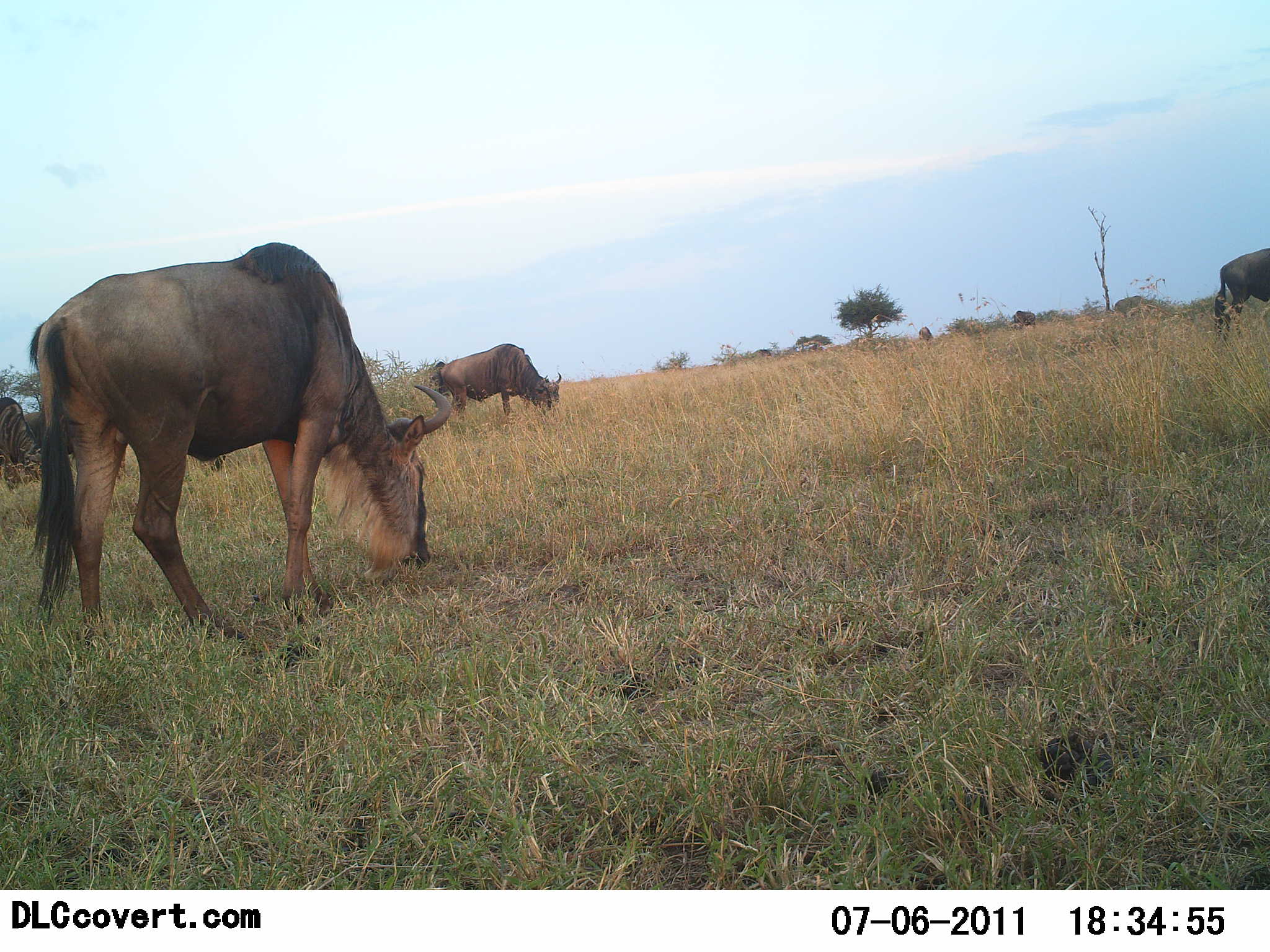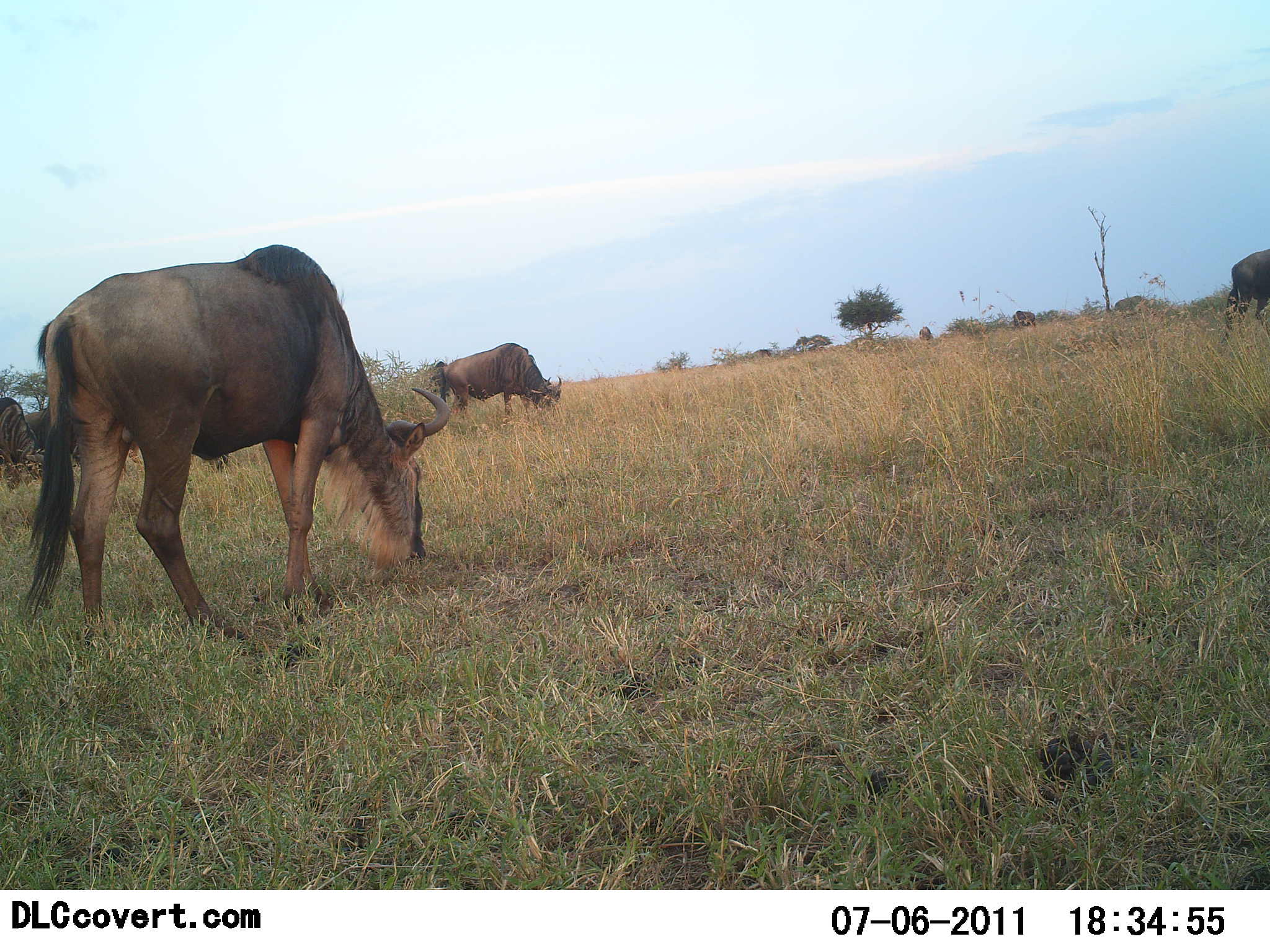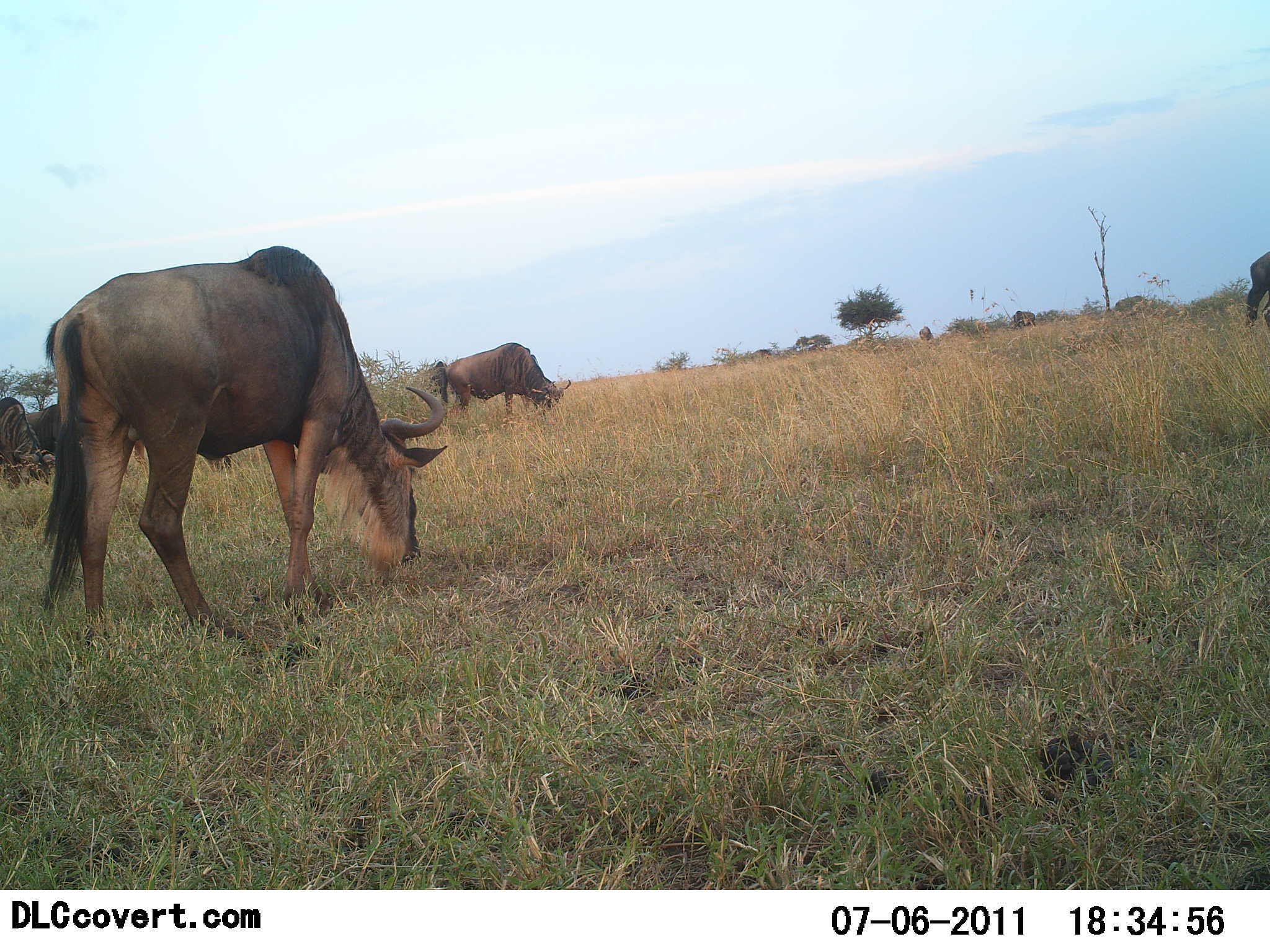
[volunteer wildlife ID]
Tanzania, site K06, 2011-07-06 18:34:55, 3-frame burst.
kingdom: Animalia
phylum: Chordata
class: Mammalia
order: Artiodactyla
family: Bovidae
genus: Connochaetes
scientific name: Connochaetes taurinus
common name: blue wildebeest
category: wildebeest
Wildebeest (blue wildebeest) (Connochaetes taurinus), count 4. Behavior (volunteer vote fractions): standing 15%, resting 0%, moving 23%, interacting 0%. Young present (vote fraction): 0%. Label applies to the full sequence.